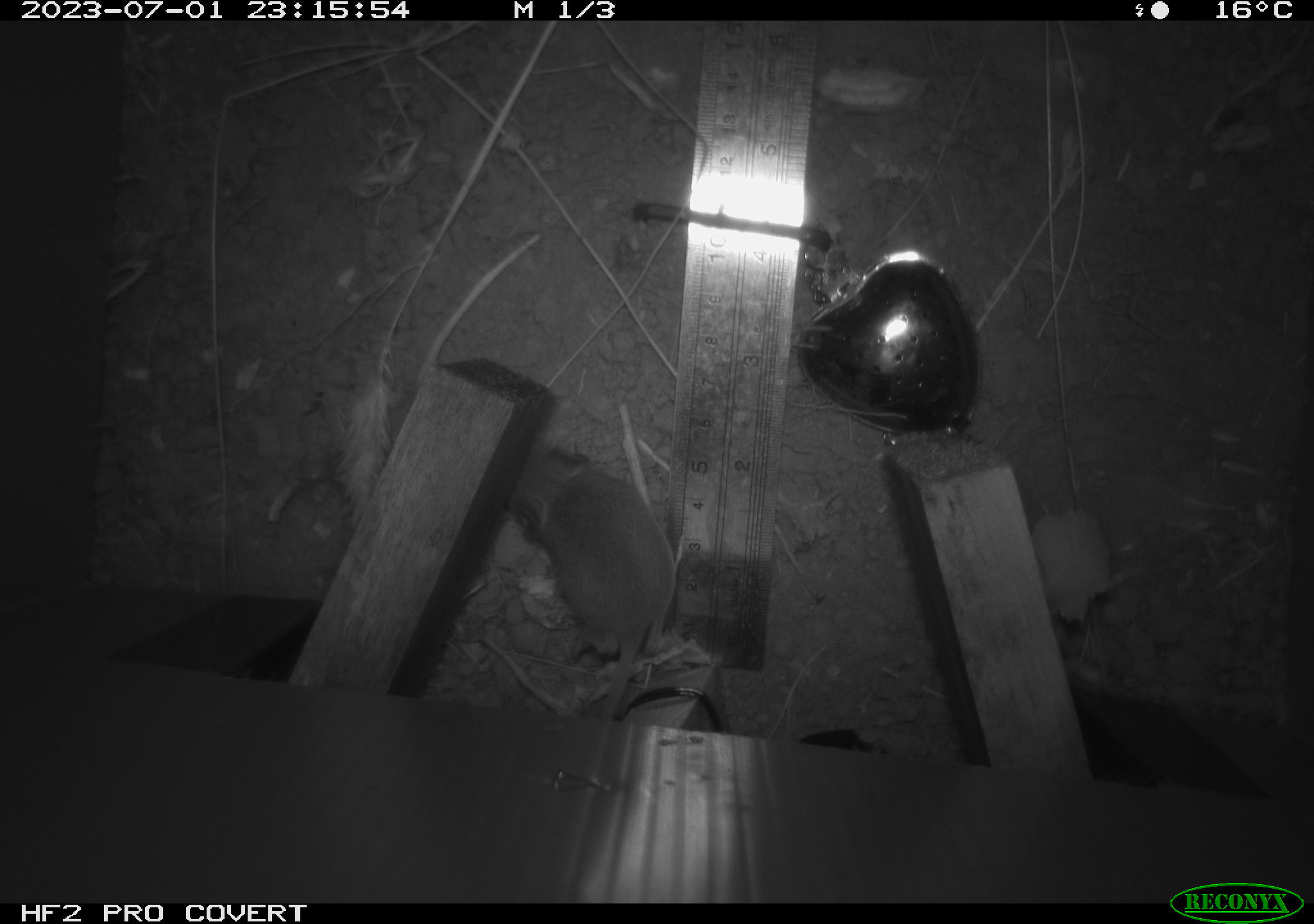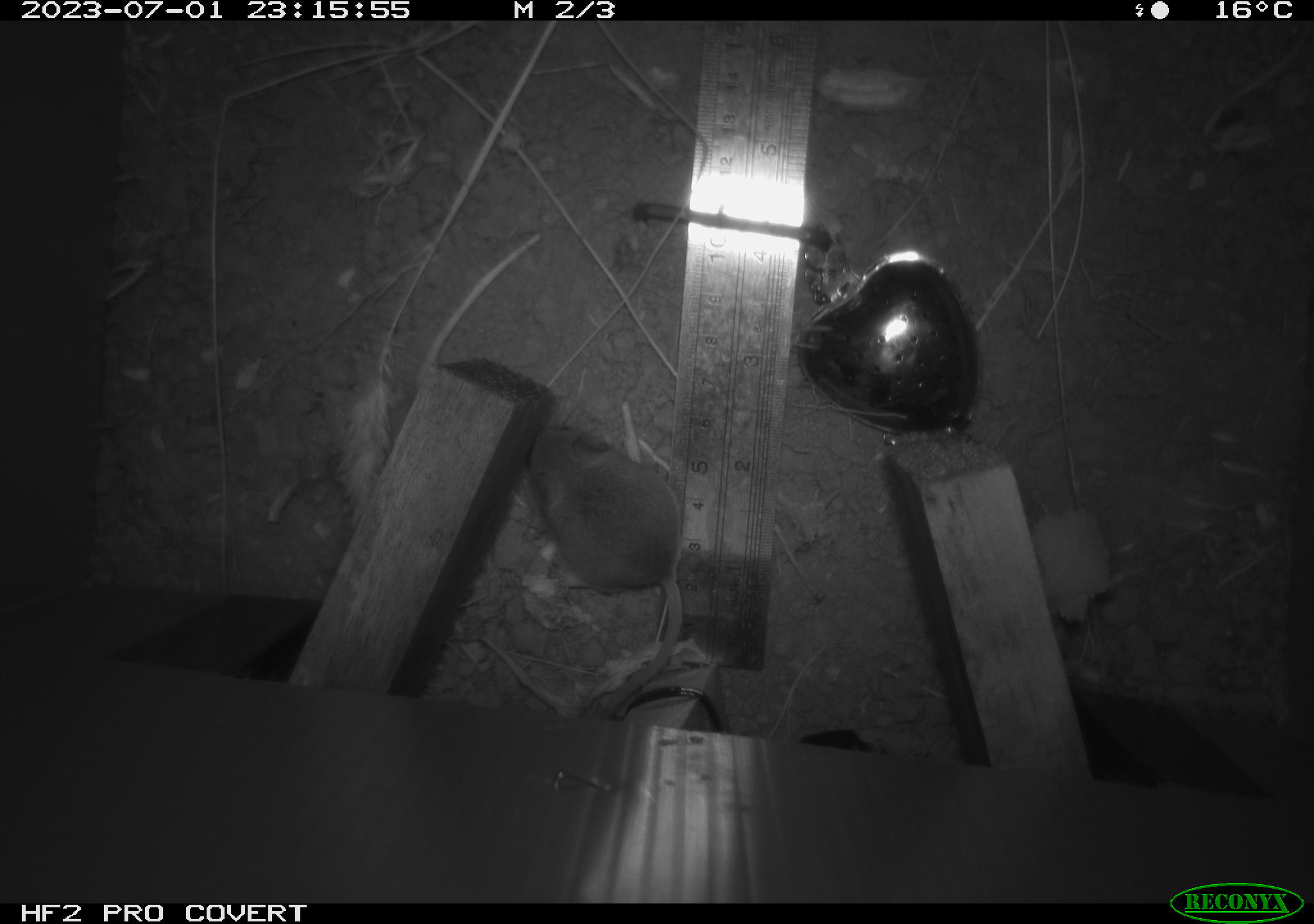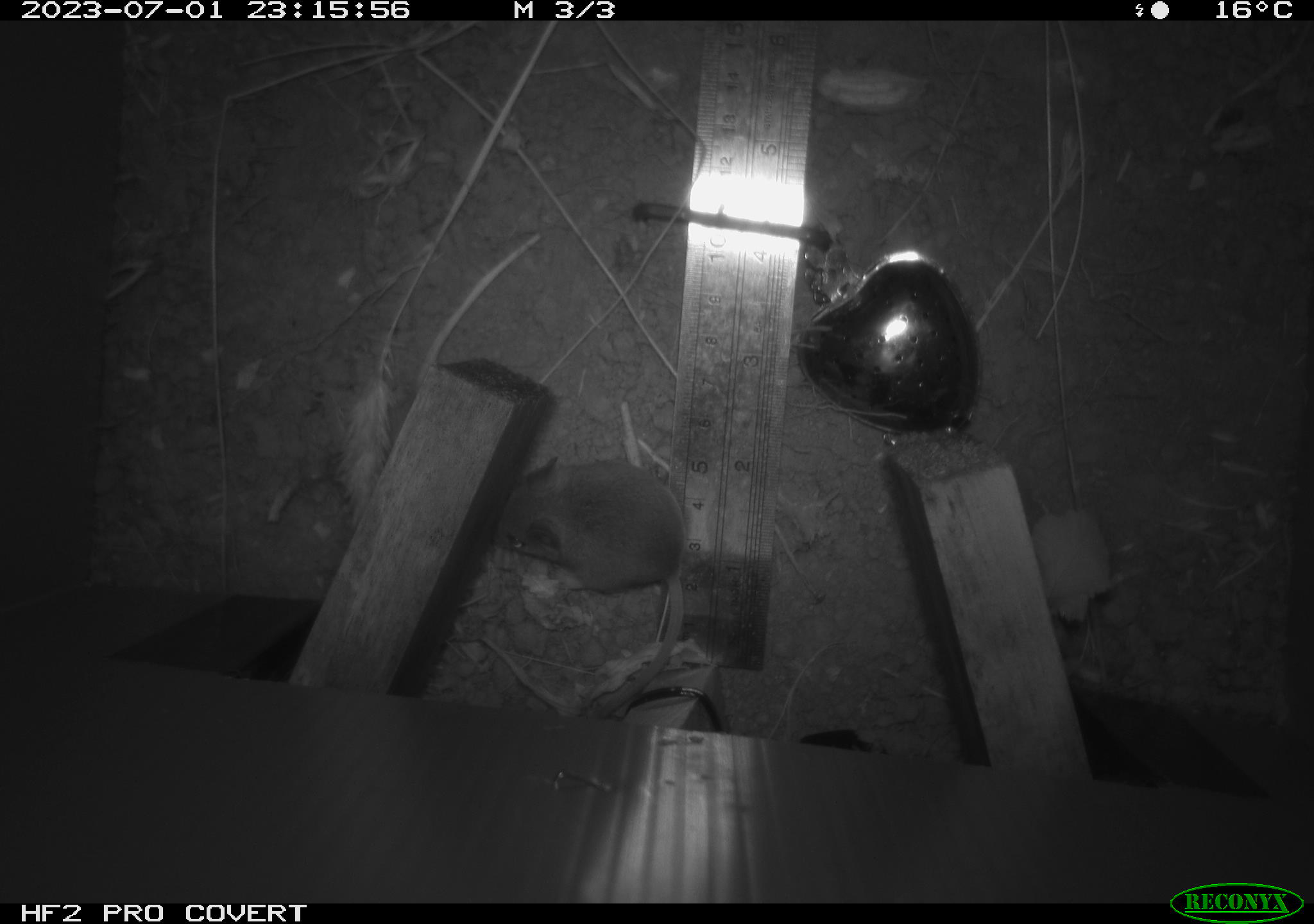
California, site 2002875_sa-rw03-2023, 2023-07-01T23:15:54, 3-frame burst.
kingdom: Animalia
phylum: Chordata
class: Mammalia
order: Rodentia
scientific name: Rodentia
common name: mouse species